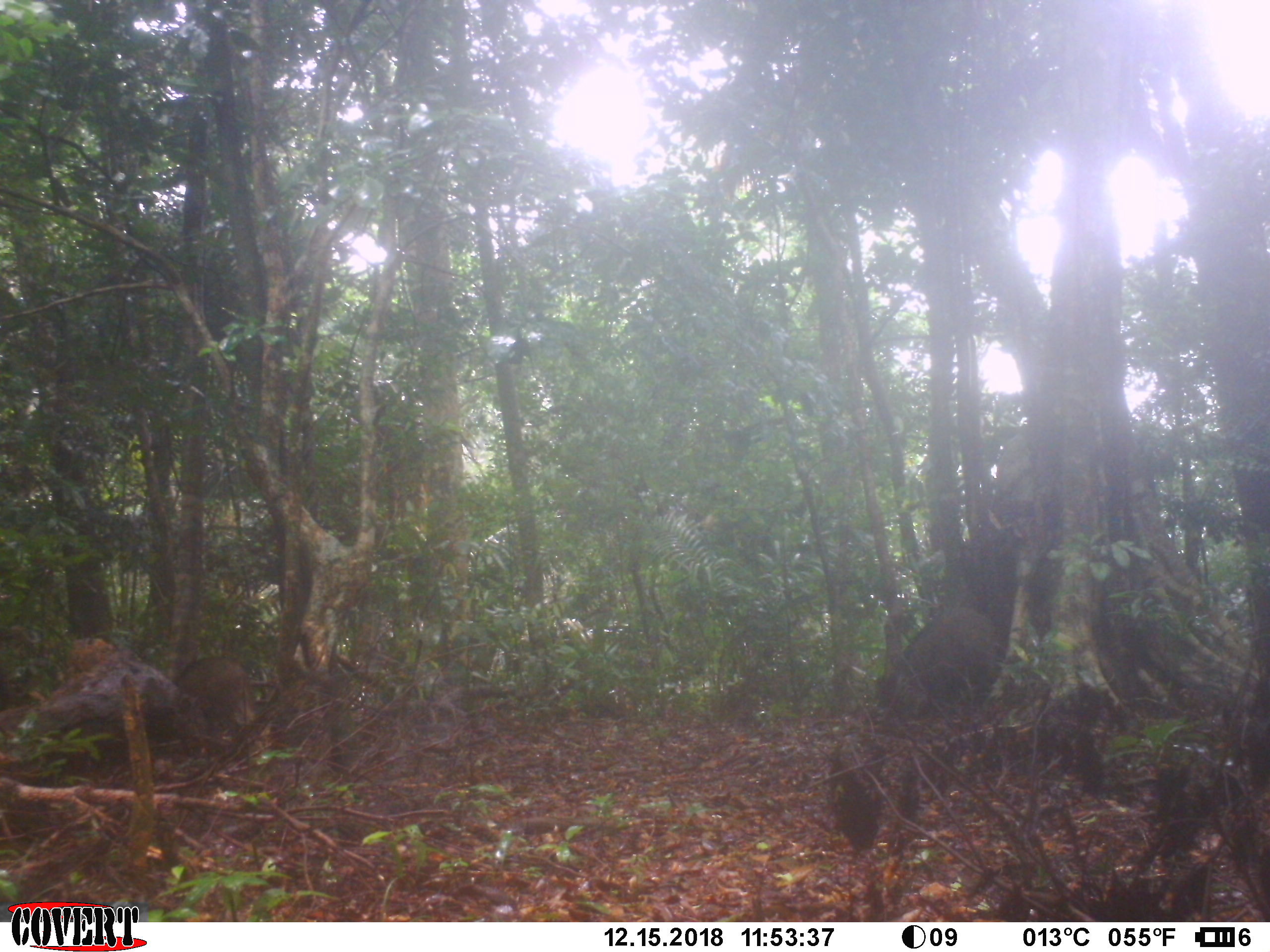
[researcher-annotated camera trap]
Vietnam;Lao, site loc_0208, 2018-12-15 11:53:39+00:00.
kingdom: Animalia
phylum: Chordata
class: Mammalia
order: Artiodactyla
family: Suidae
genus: Sus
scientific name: Sus scrofa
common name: eurasian wild pig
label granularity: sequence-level